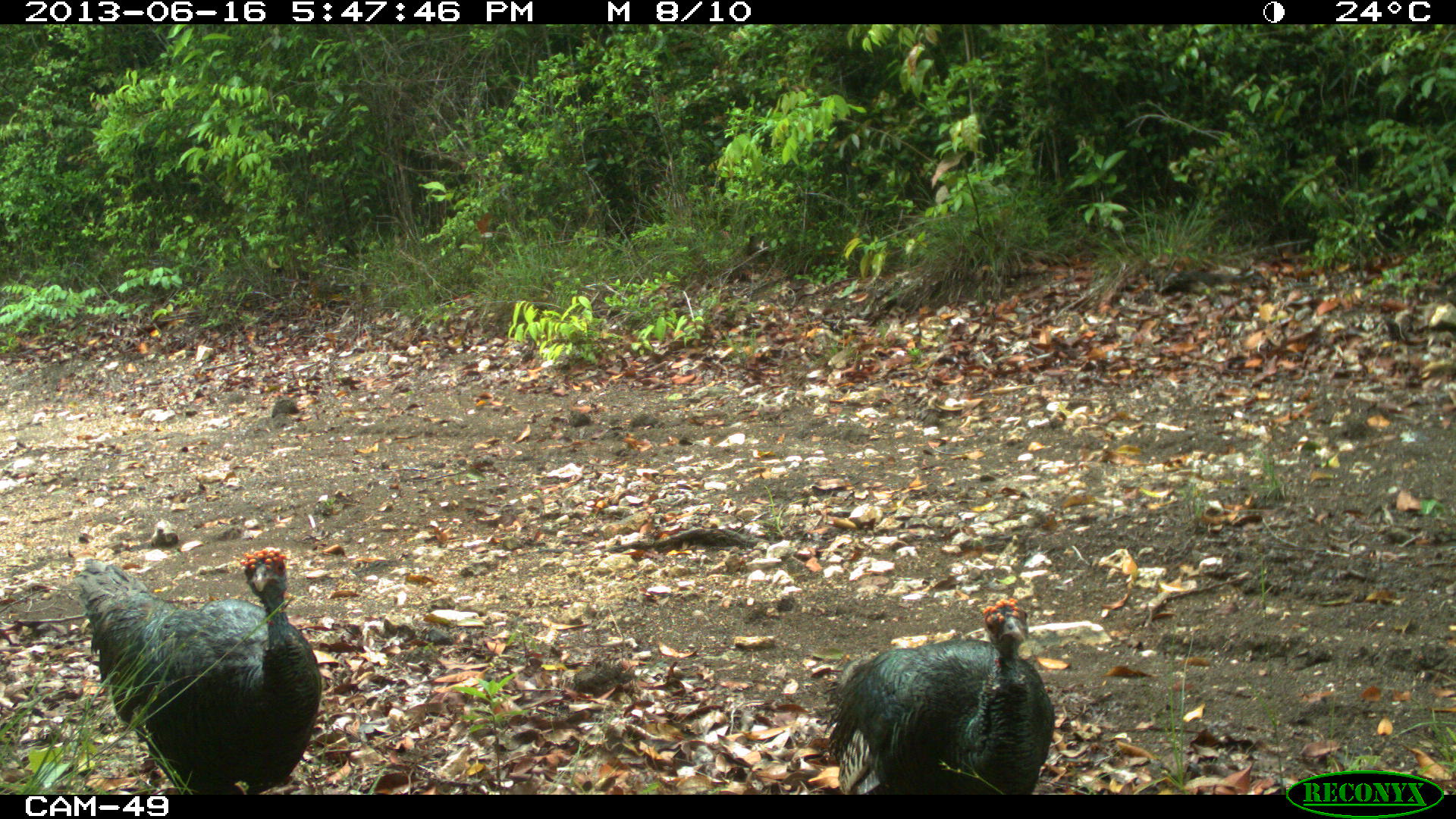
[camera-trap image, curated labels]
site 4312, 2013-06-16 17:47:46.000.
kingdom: Animalia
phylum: Chordata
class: Aves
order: Galliformes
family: Phasianidae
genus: Meleagris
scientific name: Meleagris ocellata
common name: ocellated turkey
Meleagris ocellata (ocellated turkey), count 2.